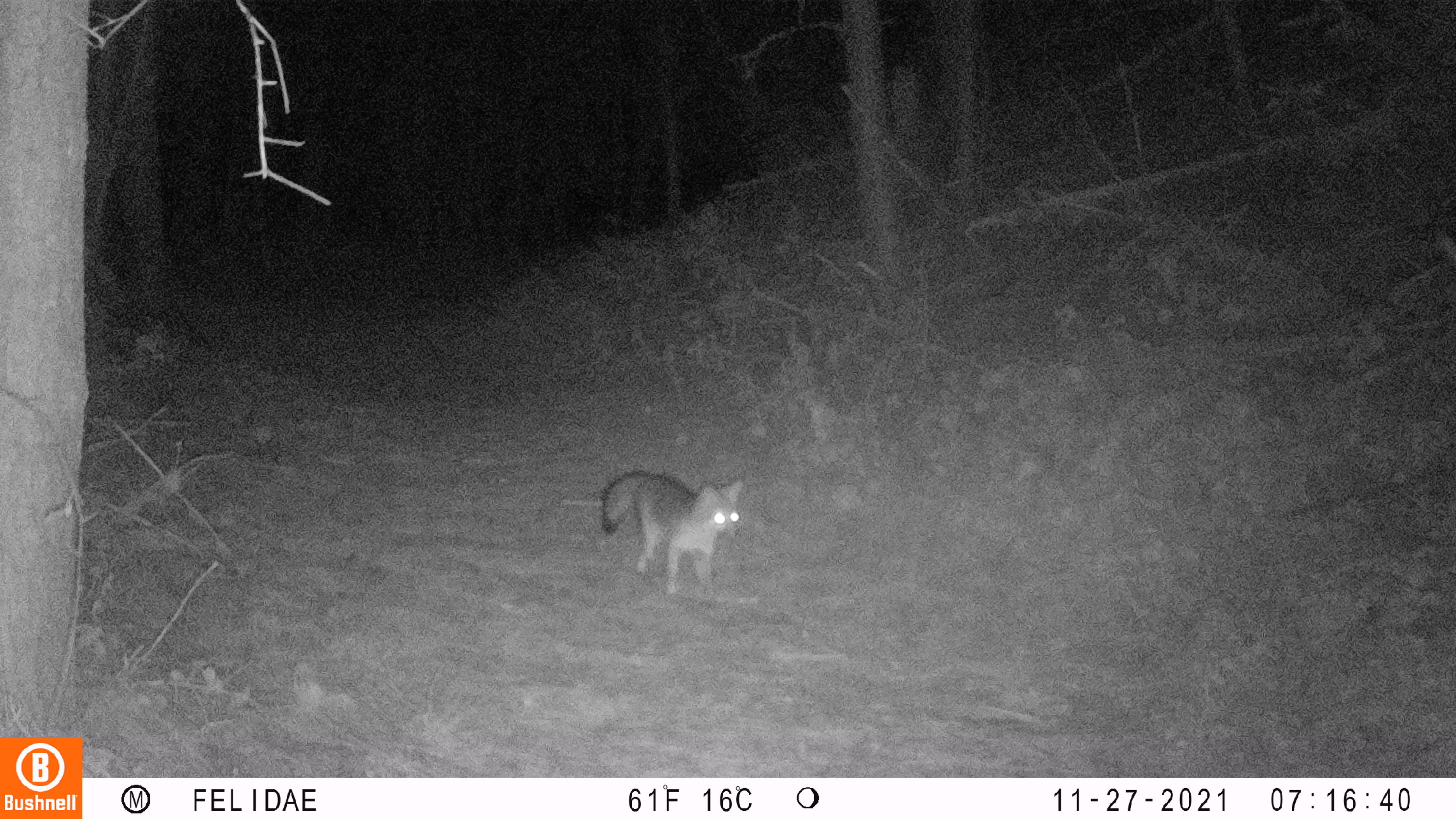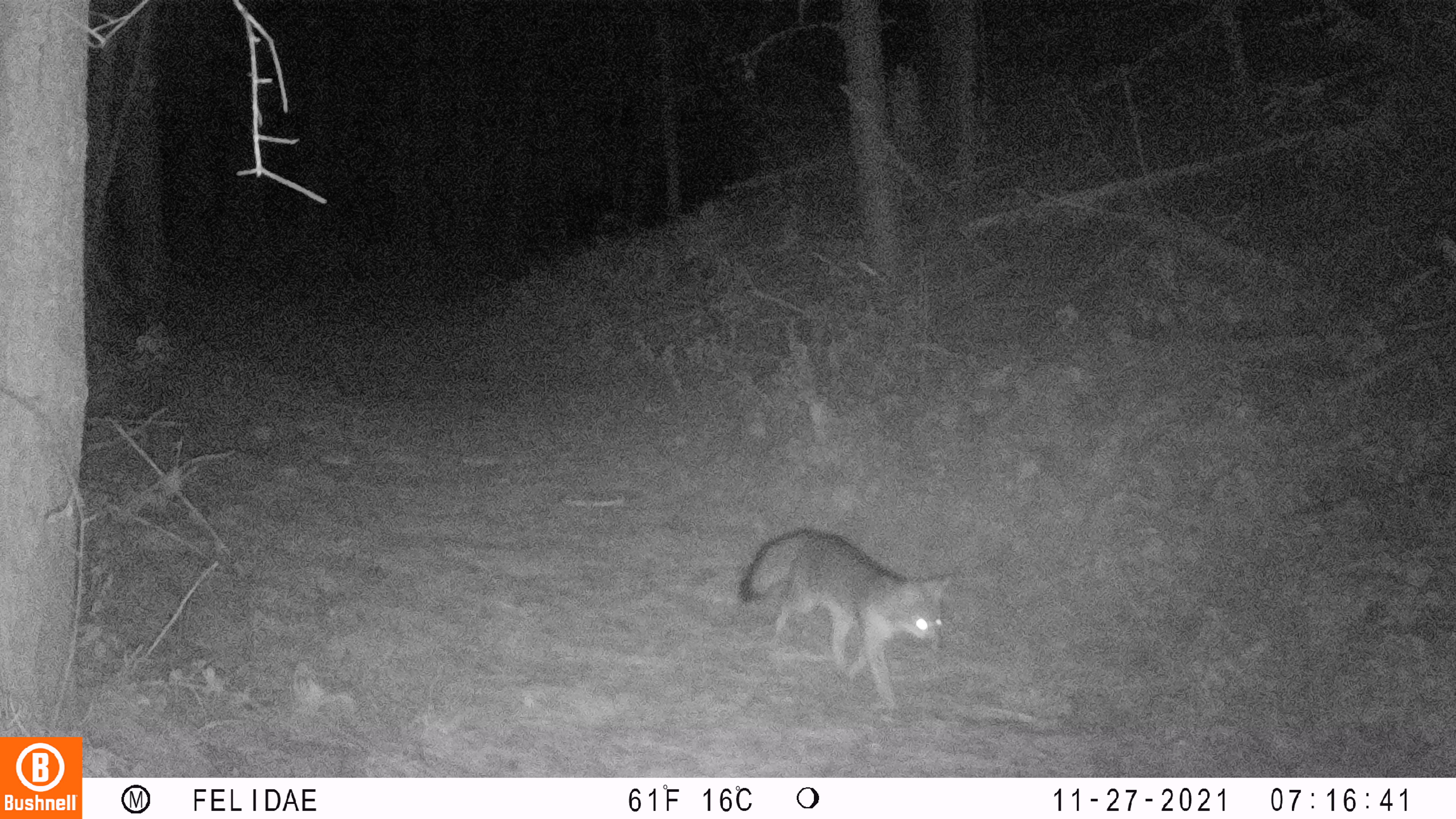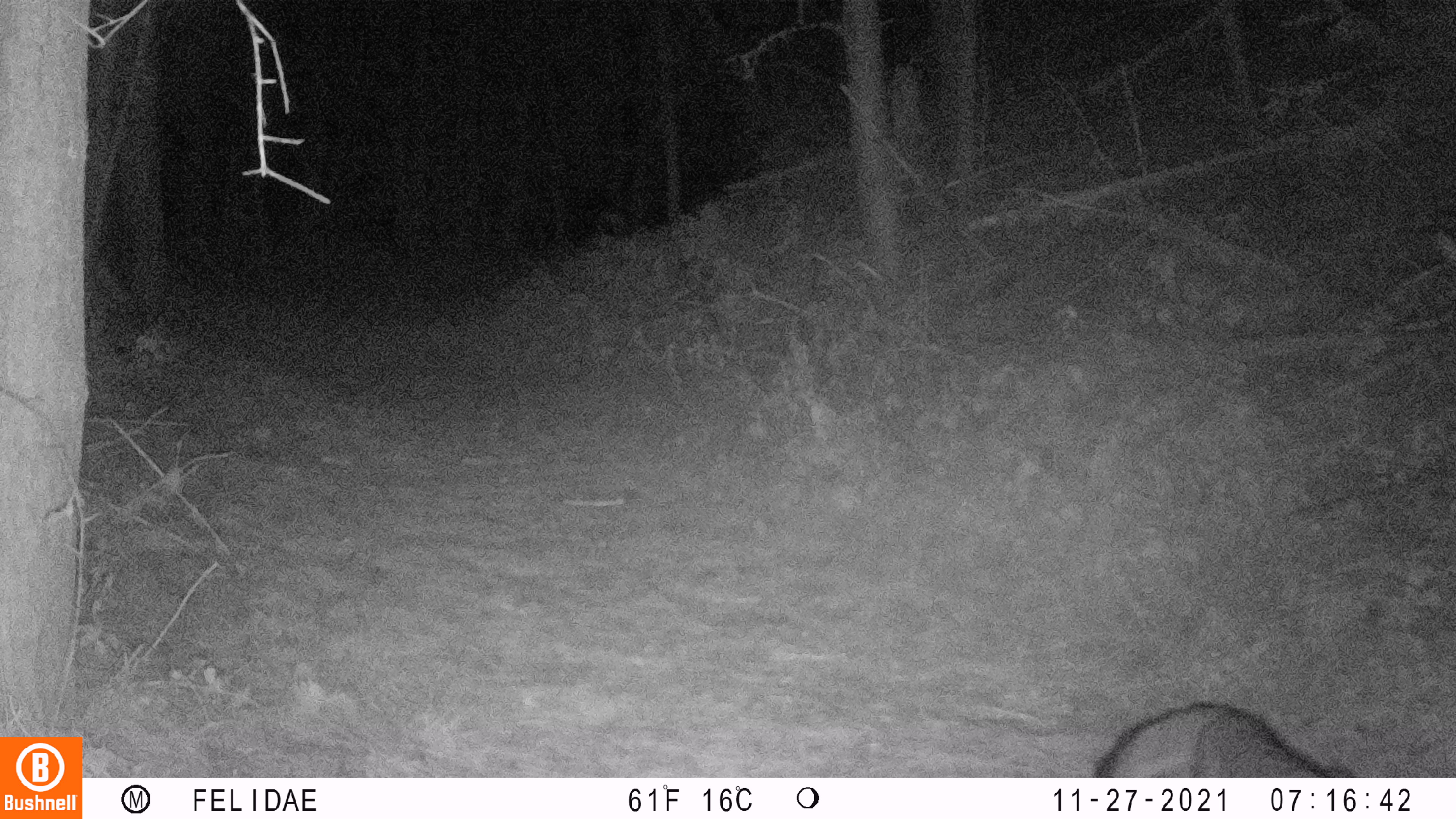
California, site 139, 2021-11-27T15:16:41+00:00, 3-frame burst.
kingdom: Animalia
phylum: Chordata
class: Mammalia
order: Carnivora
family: Canidae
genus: Urocyon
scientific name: Urocyon cinereoargenteus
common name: gray fox